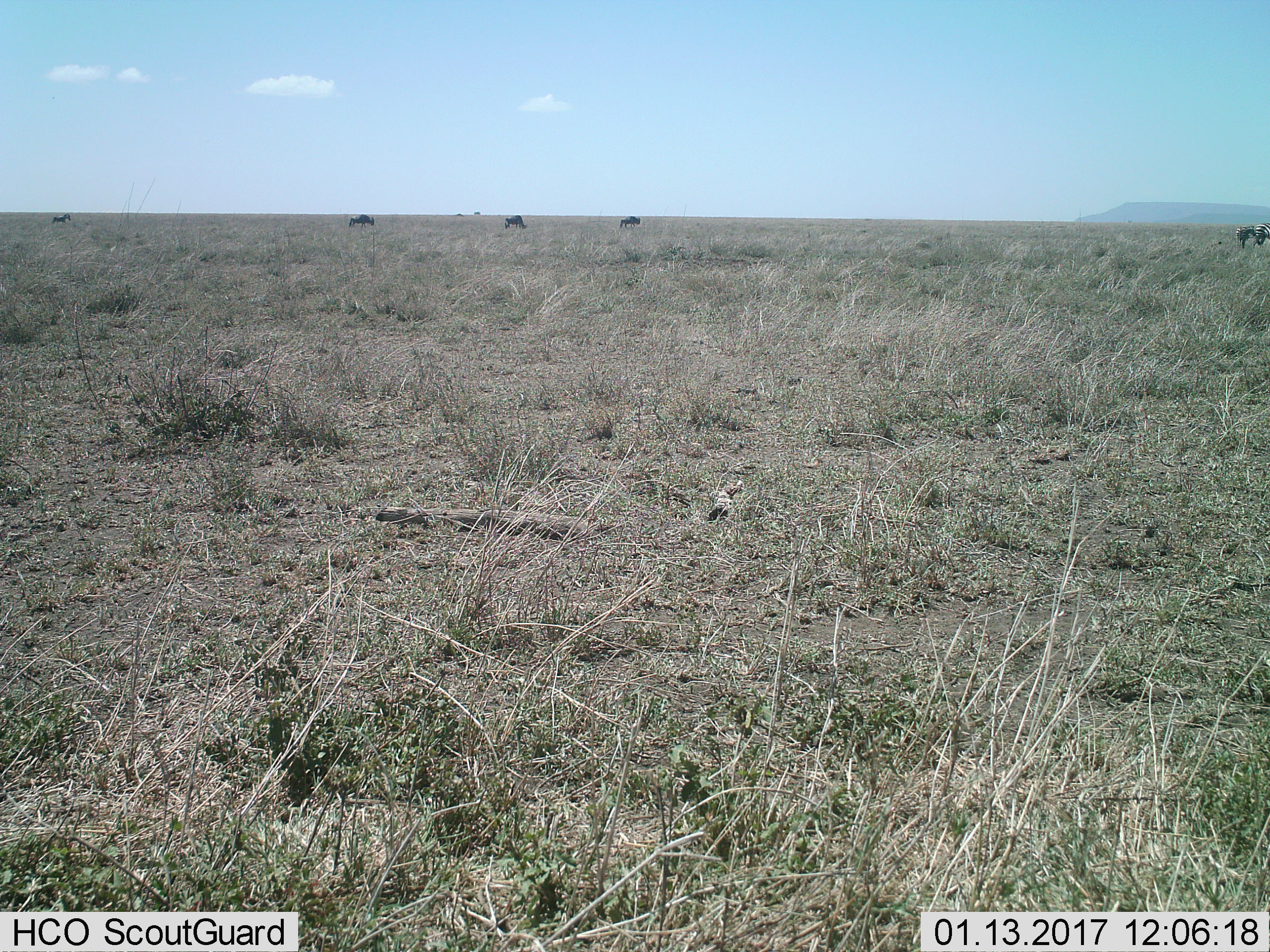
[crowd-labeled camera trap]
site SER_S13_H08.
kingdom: Animalia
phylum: Chordata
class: Mammalia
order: Artiodactyla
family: Bovidae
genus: Connochaetes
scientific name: Connochaetes taurinus taurinus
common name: blue wildebeest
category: wildebeestblue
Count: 3.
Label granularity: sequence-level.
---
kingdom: Animalia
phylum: Chordata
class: Mammalia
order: Perissodactyla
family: Equidae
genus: Equus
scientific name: Equus quagga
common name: plains zebra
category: zebraplains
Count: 3.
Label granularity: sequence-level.